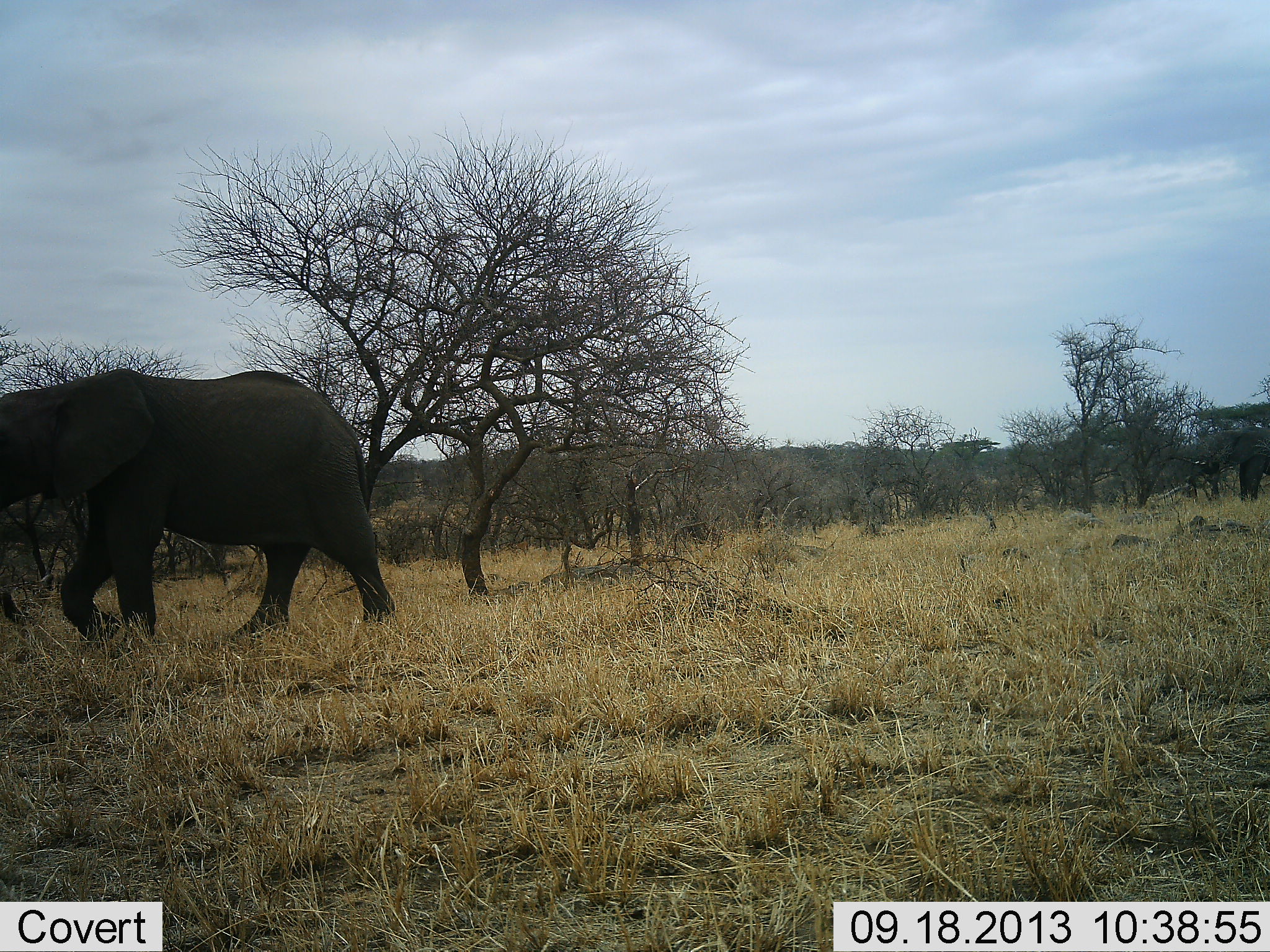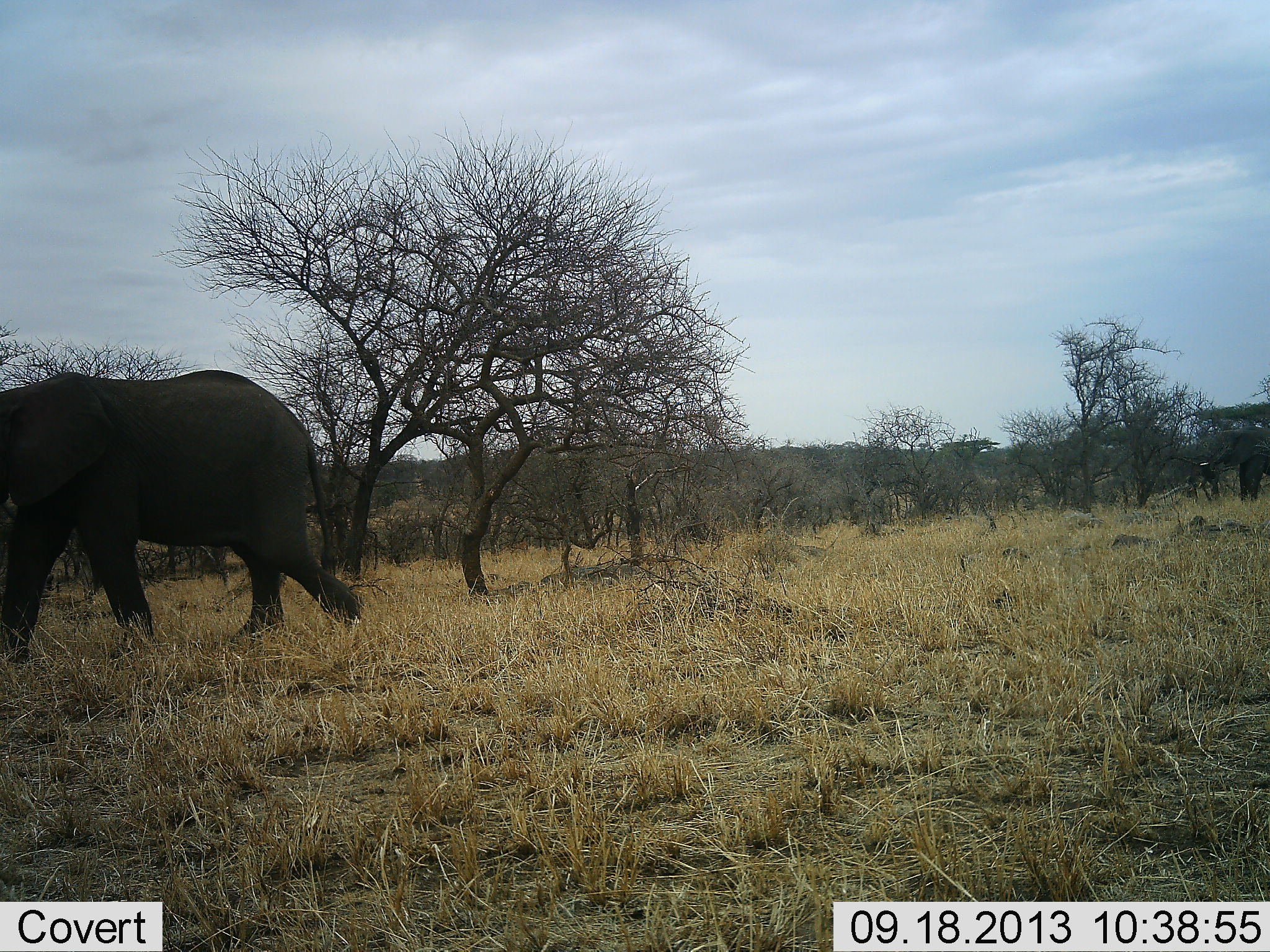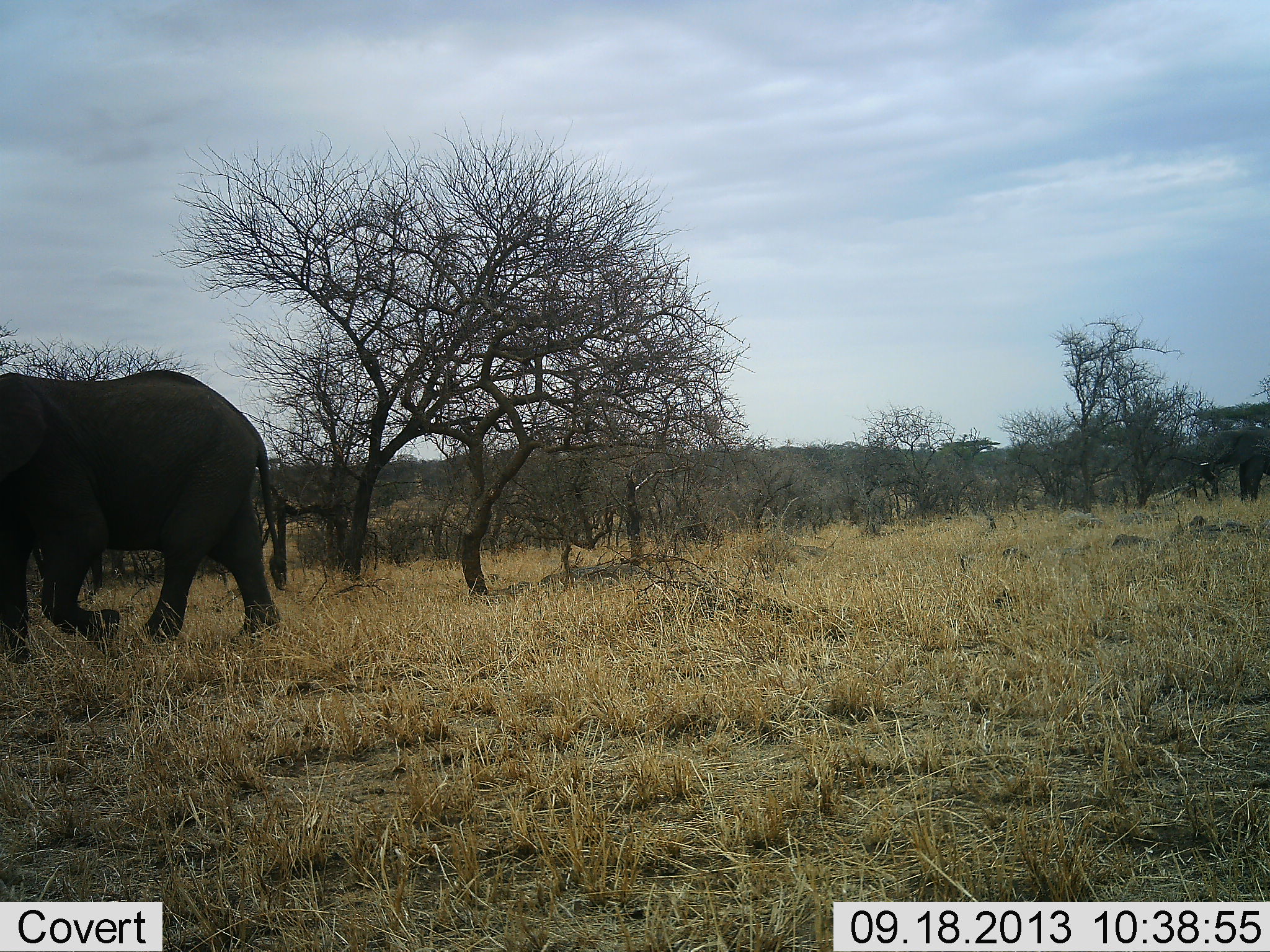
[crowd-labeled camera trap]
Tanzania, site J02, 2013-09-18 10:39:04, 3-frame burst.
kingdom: Animalia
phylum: Chordata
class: Mammalia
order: Proboscidea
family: Elephantidae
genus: Loxodonta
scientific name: Loxodonta africana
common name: african bush elephant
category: elephant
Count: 1.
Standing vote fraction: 8%.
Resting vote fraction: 0%.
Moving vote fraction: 100%.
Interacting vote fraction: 0%.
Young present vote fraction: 0%.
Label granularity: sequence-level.